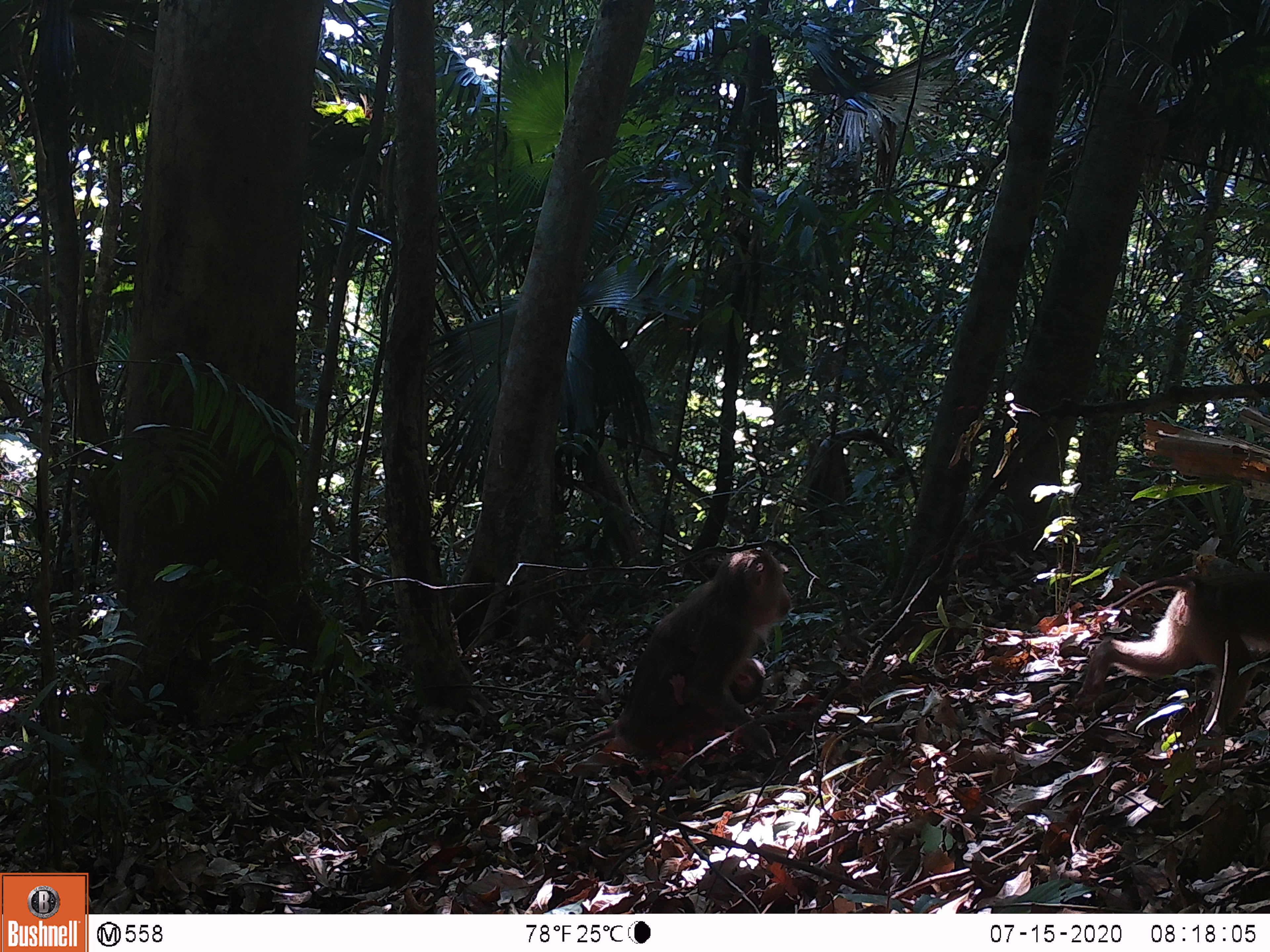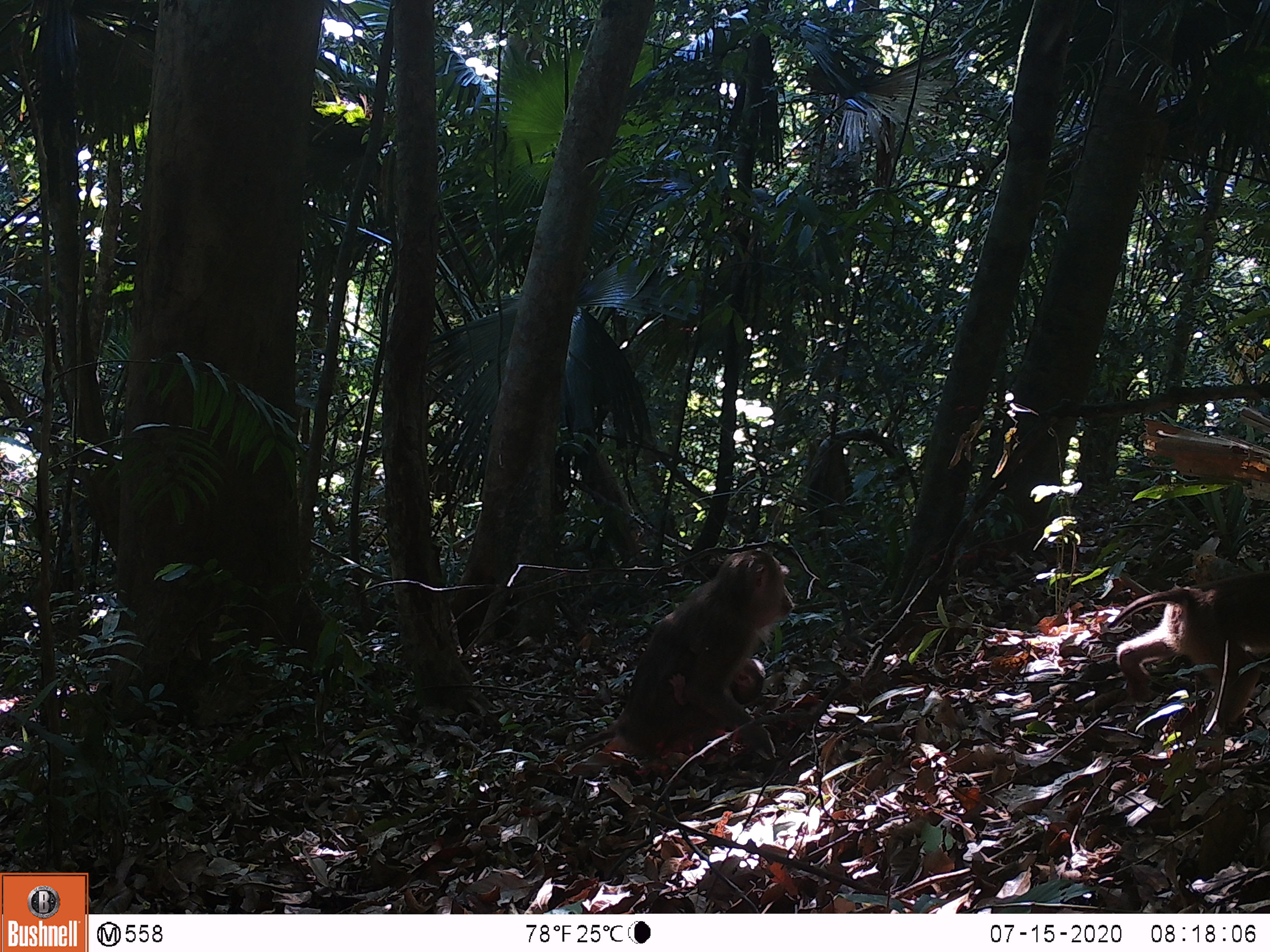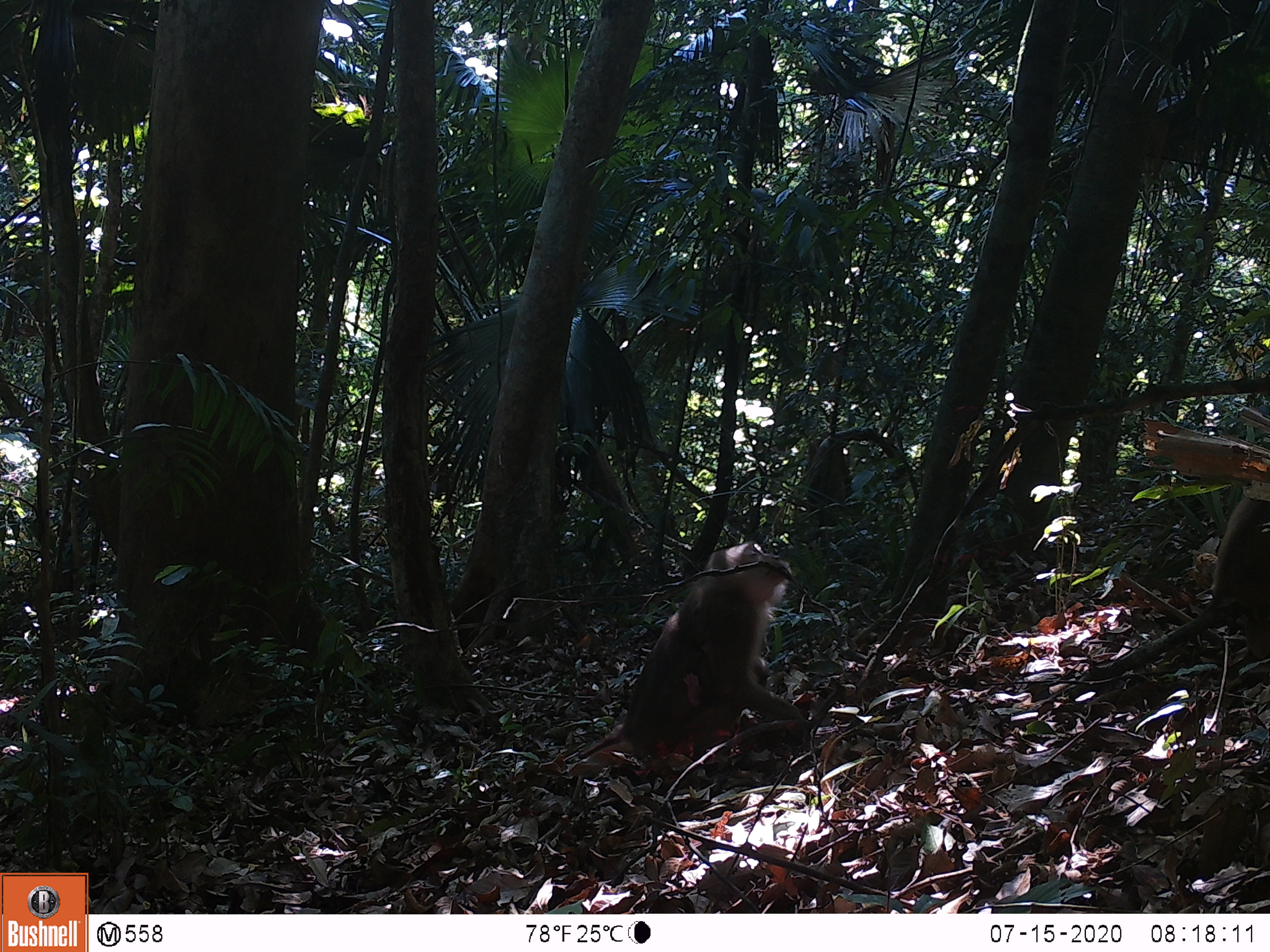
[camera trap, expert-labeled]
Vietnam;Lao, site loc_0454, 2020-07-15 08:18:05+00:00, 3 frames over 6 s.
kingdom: Animalia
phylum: Chordata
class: Mammalia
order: Primates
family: Cercopithecidae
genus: Macaca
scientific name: Macaca nemestrina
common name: pig-tailed macaque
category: pig tailed macaque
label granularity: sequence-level